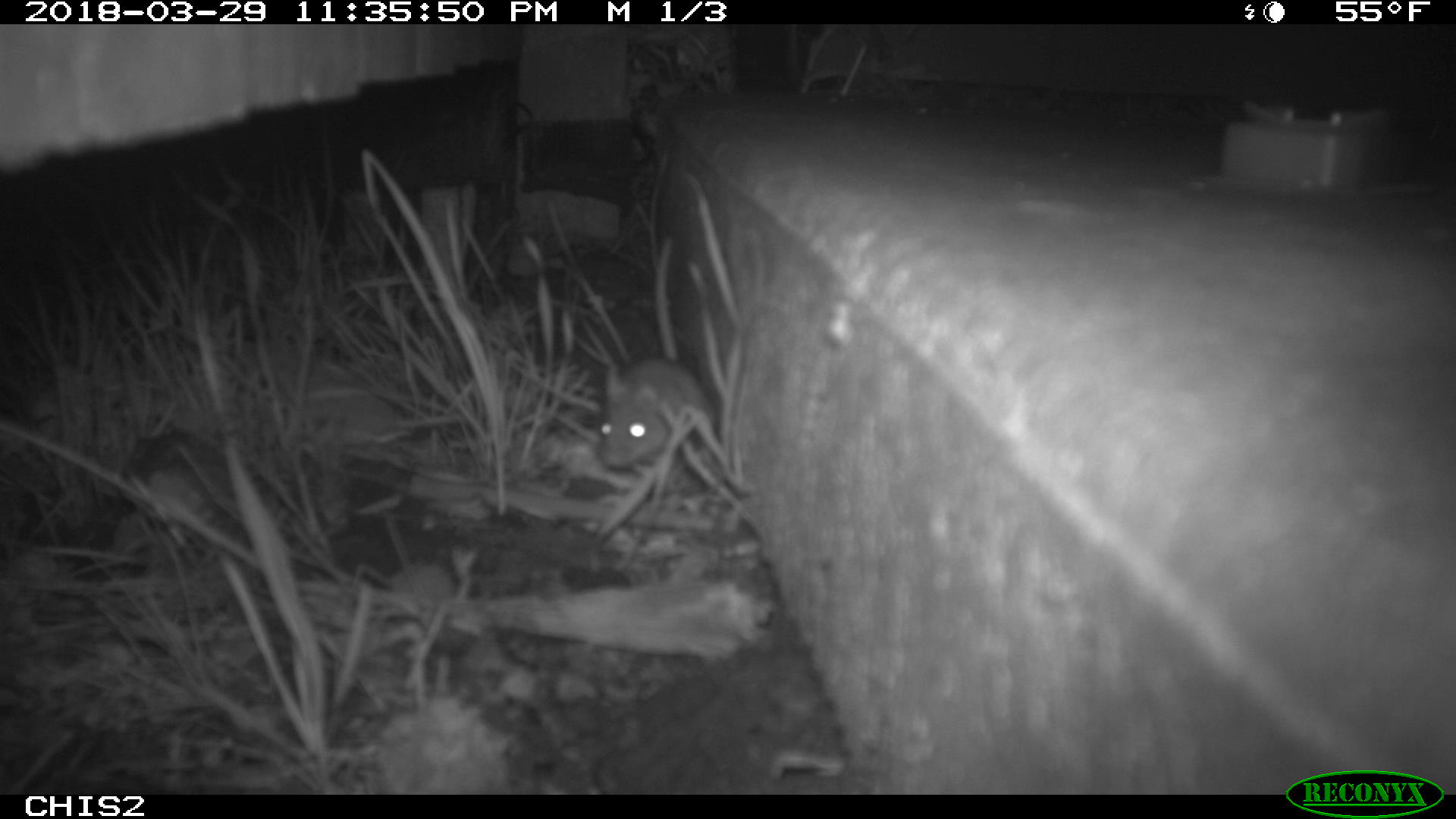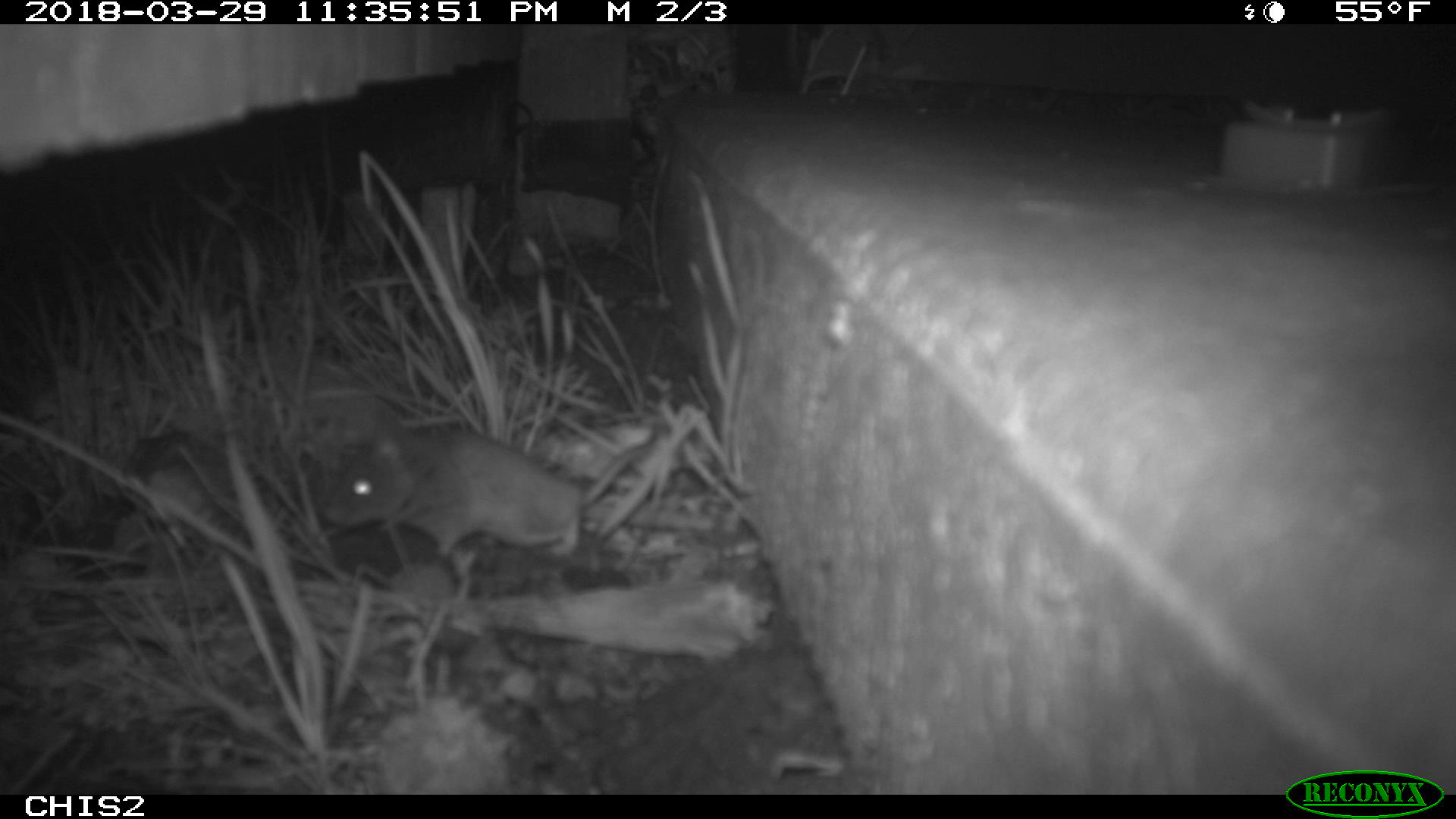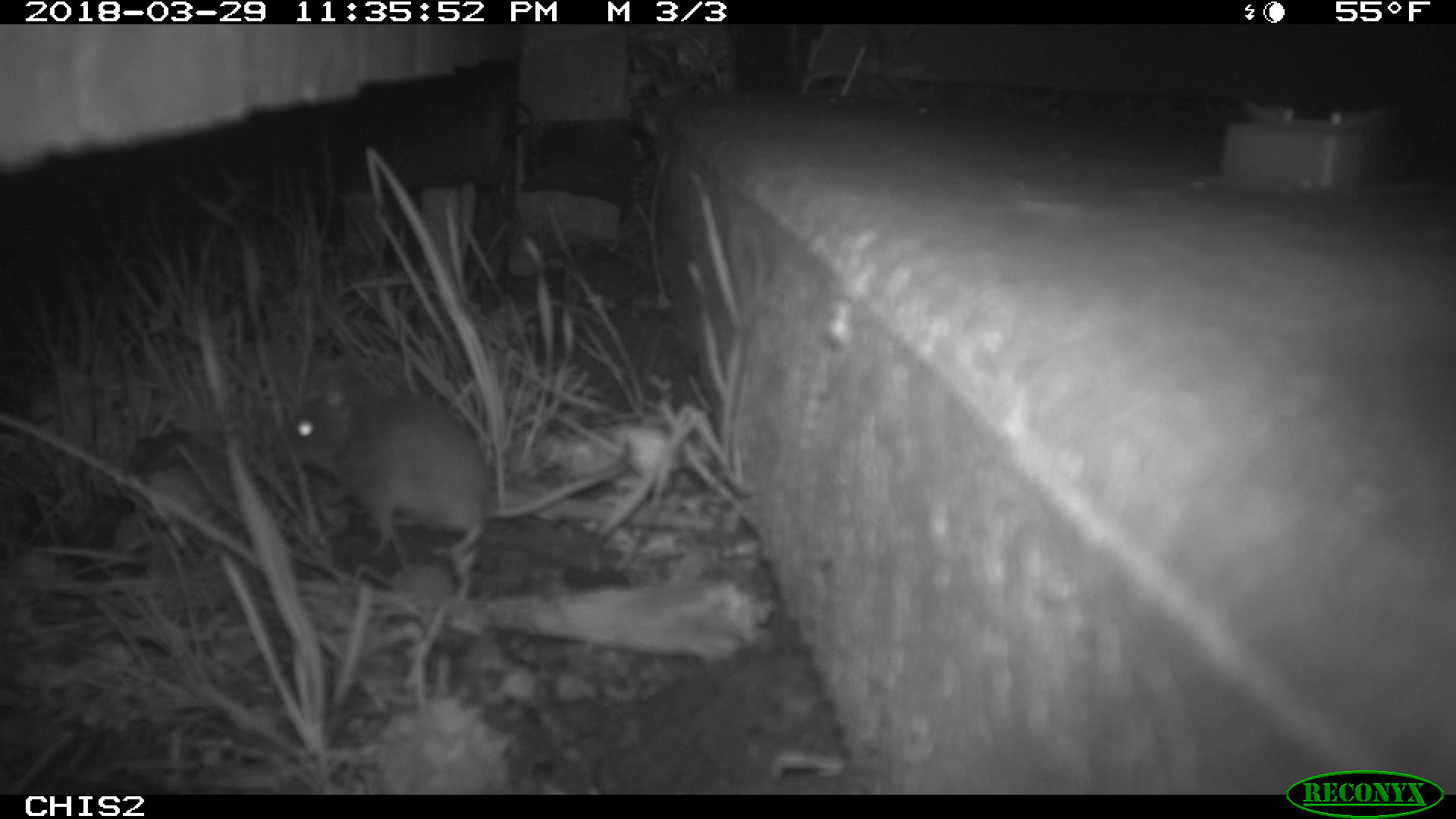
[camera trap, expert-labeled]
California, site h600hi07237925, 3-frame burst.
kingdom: Animalia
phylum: Chordata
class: Mammalia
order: Rodentia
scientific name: Rodentia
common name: rodent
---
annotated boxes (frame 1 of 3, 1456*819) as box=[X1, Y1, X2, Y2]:
rodent: box=[596, 233, 716, 469]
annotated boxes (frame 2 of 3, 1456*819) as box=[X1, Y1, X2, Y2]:
rodent: box=[325, 412, 663, 564]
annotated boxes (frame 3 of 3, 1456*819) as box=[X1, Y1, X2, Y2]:
rodent: box=[269, 390, 630, 555]